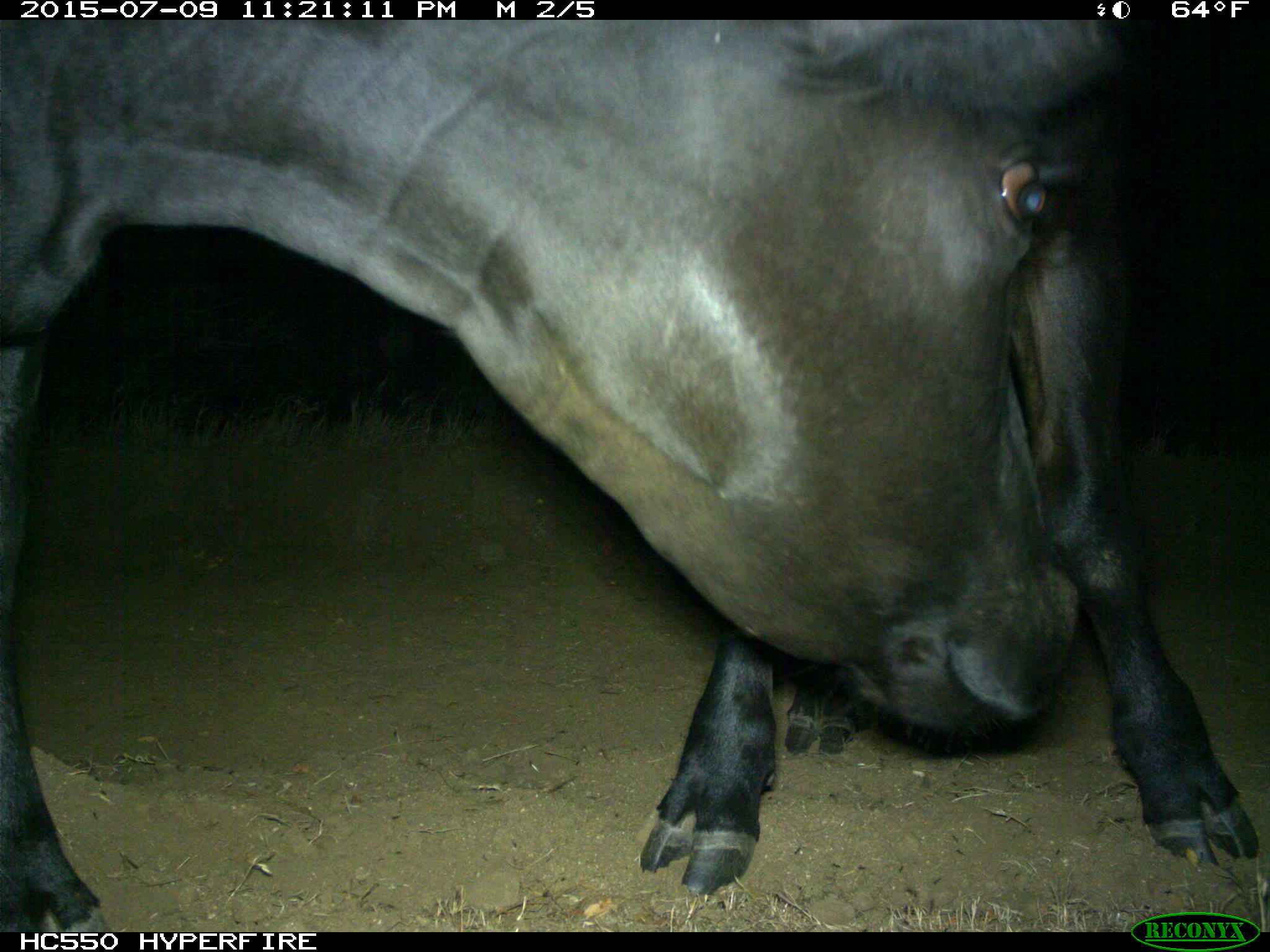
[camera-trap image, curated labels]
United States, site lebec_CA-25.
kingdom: Animalia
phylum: Chordata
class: Mammalia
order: Artiodactyla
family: Bovidae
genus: Bos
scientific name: Bos taurus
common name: domestic cow